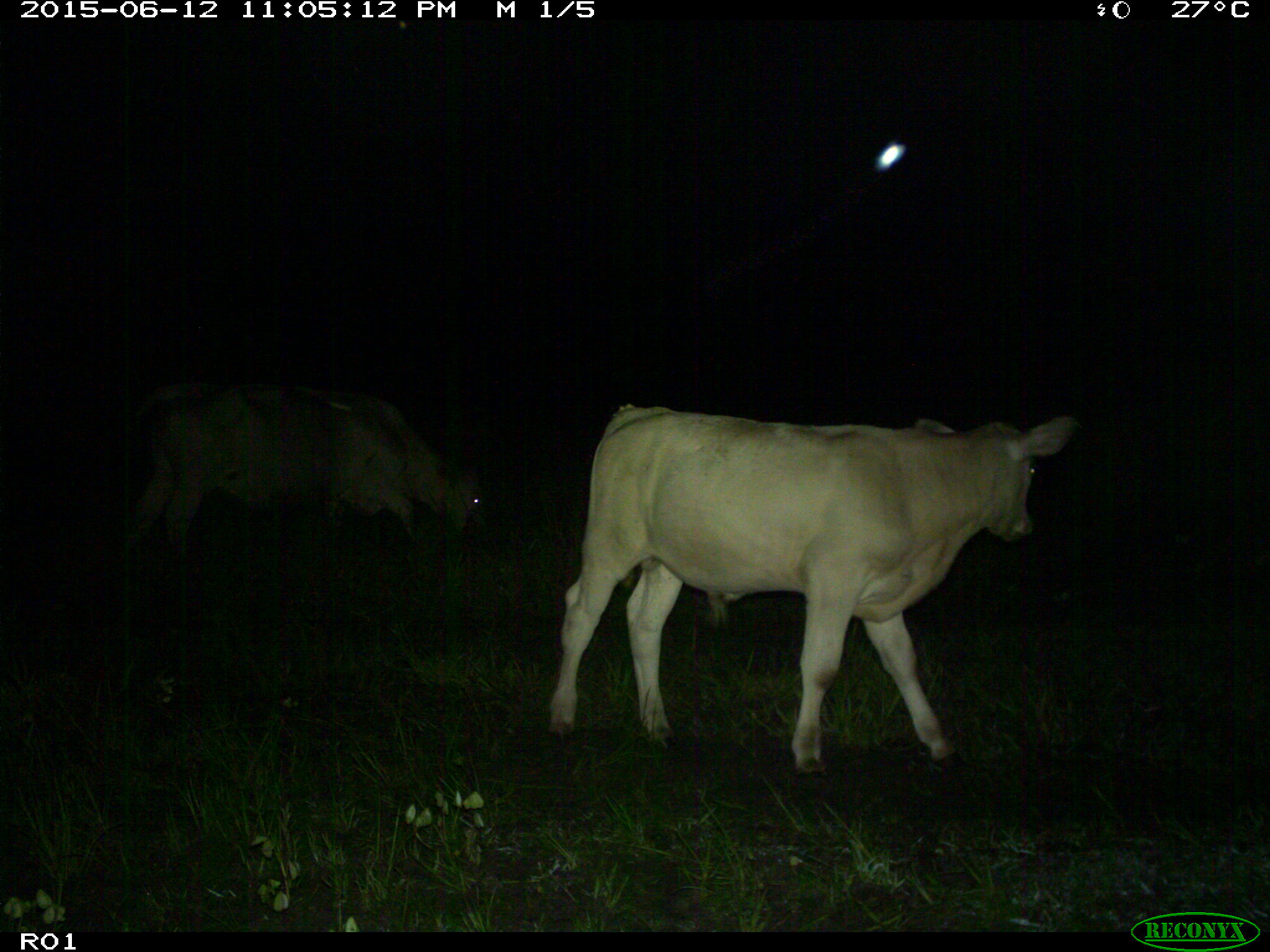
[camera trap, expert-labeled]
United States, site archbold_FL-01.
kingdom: Animalia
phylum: Chordata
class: Mammalia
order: Artiodactyla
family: Bovidae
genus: Bos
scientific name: Bos taurus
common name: domestic cow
Bos taurus (domestic cow).